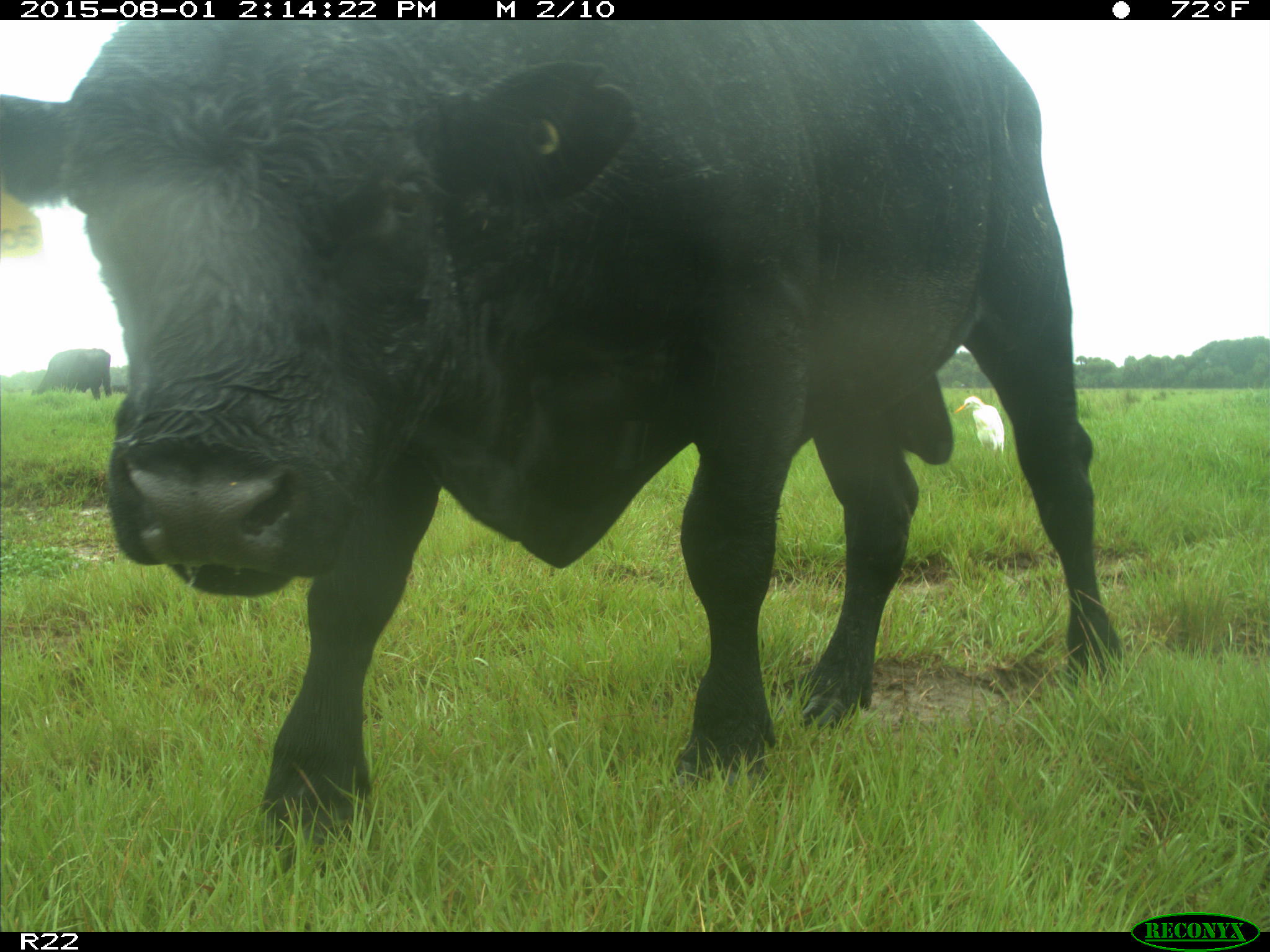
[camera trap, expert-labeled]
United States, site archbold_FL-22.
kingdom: Animalia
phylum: Chordata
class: Mammalia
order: Artiodactyla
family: Bovidae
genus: Bos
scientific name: Bos taurus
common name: domestic cow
Bos taurus (domestic cow).